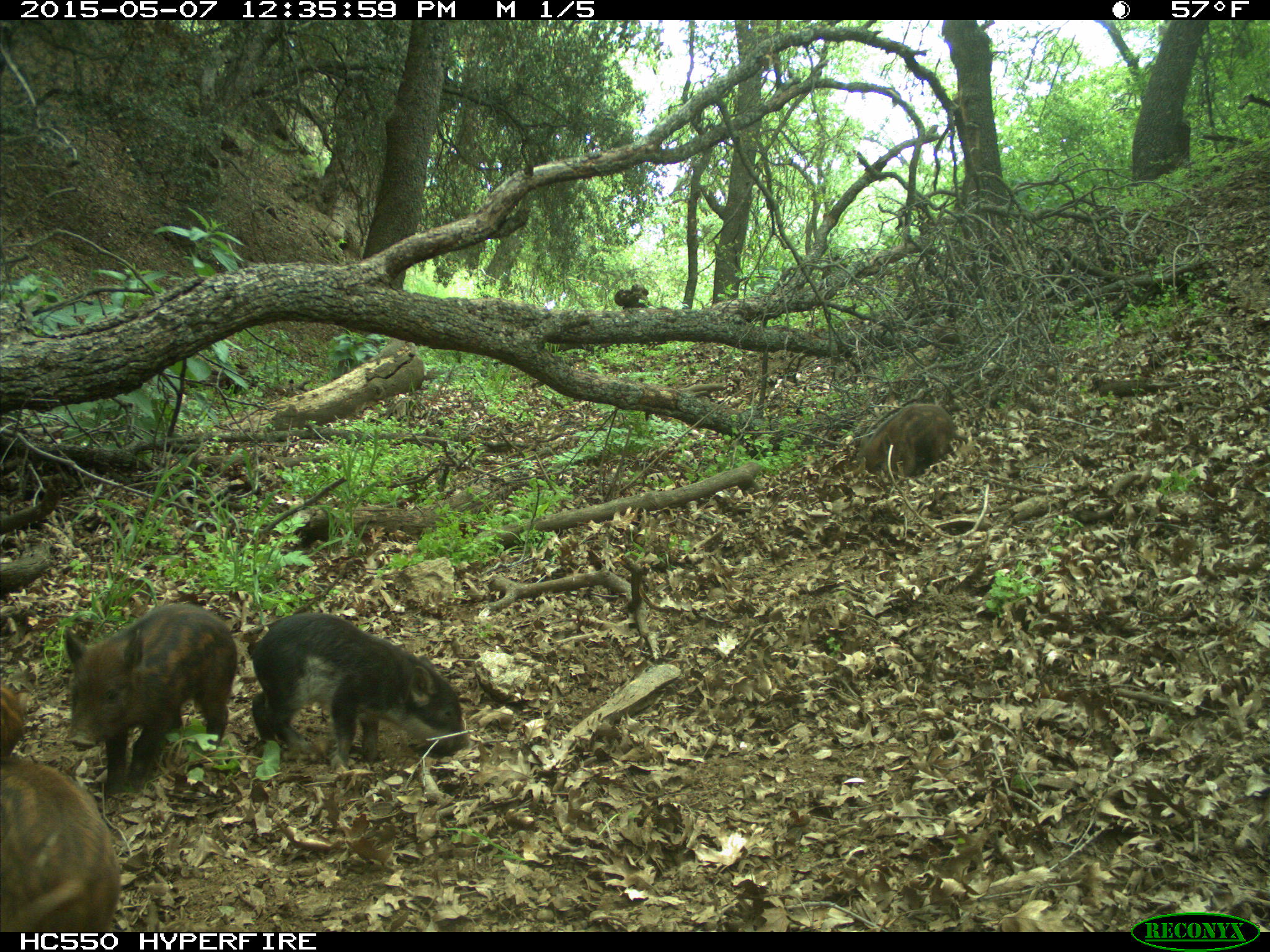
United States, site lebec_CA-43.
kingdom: Animalia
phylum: Chordata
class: Mammalia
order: Artiodactyla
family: Suidae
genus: Sus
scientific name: Sus scrofa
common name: wild boar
Sus scrofa (wild boar).